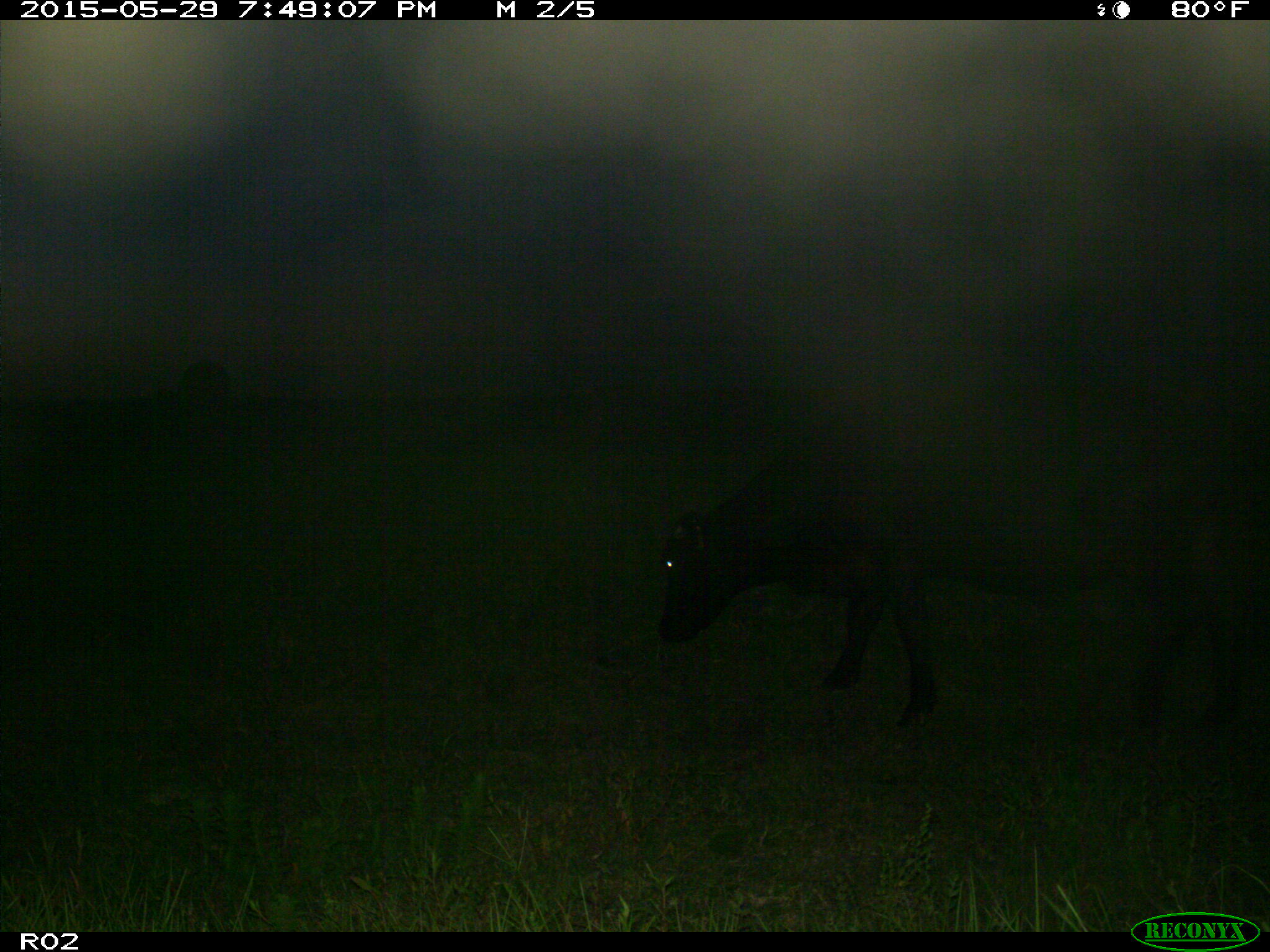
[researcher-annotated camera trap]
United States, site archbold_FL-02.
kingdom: Animalia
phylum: Chordata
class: Mammalia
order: Artiodactyla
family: Bovidae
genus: Bos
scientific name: Bos taurus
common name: domestic cow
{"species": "Bos taurus (domestic cow)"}